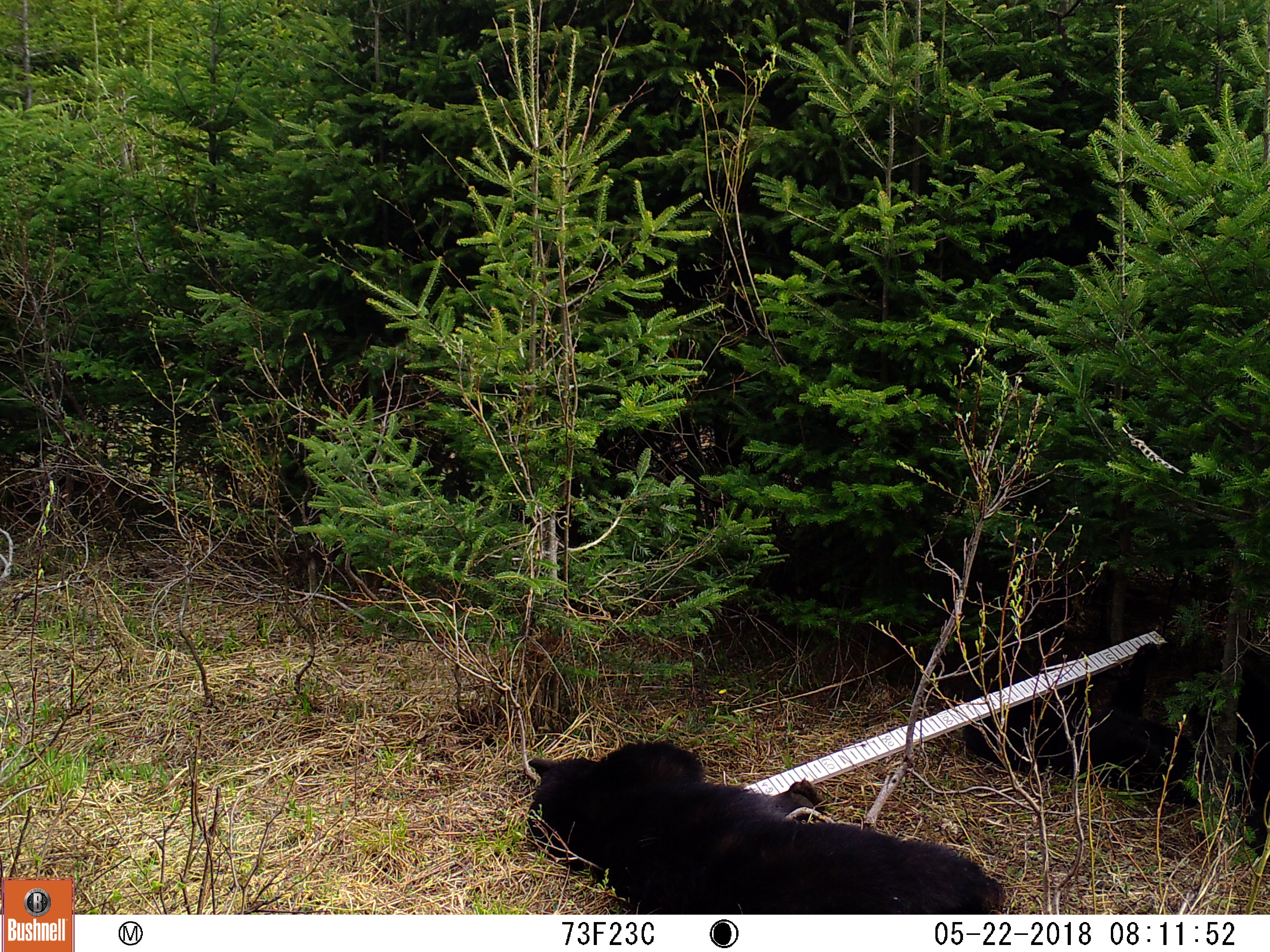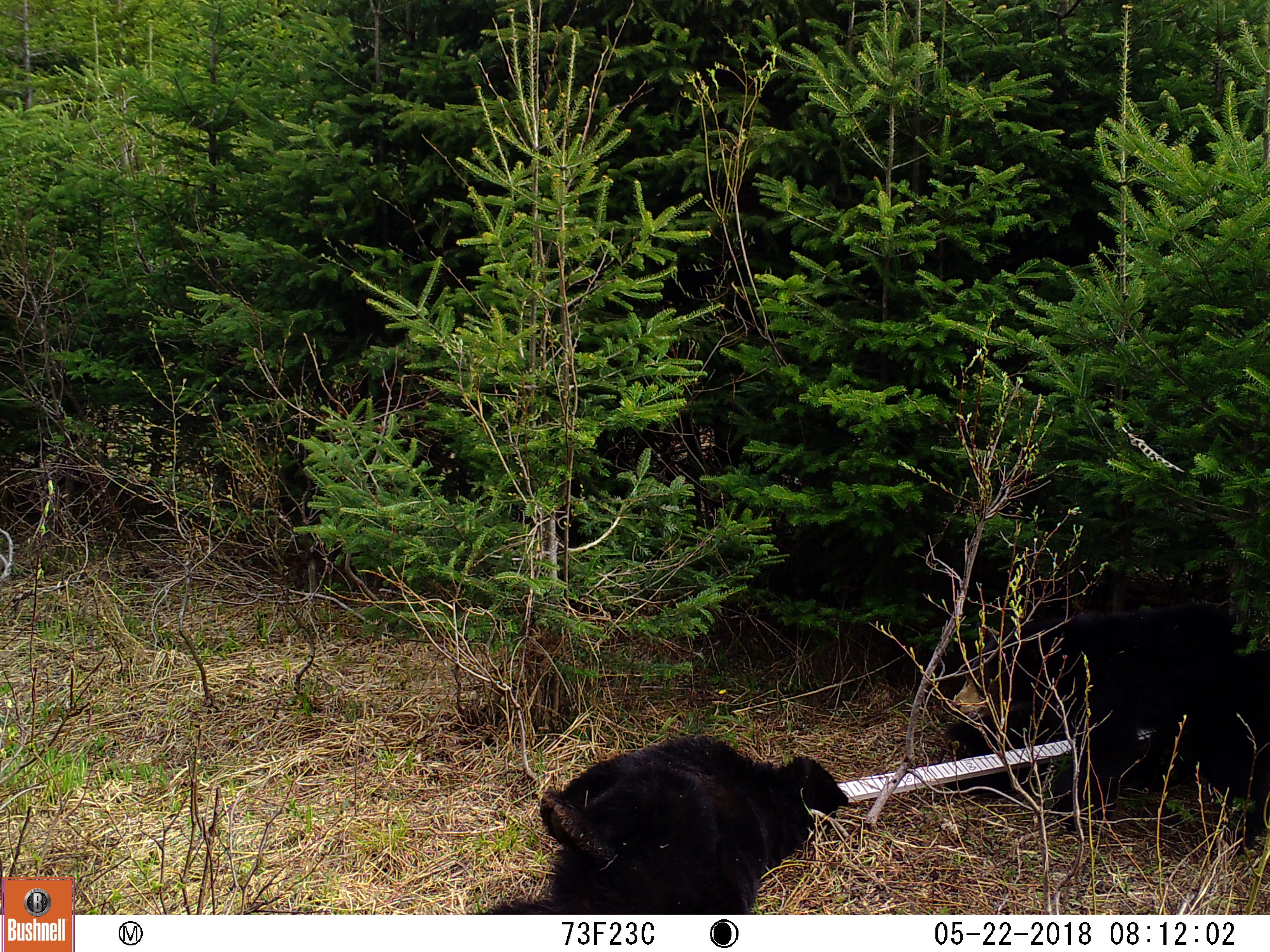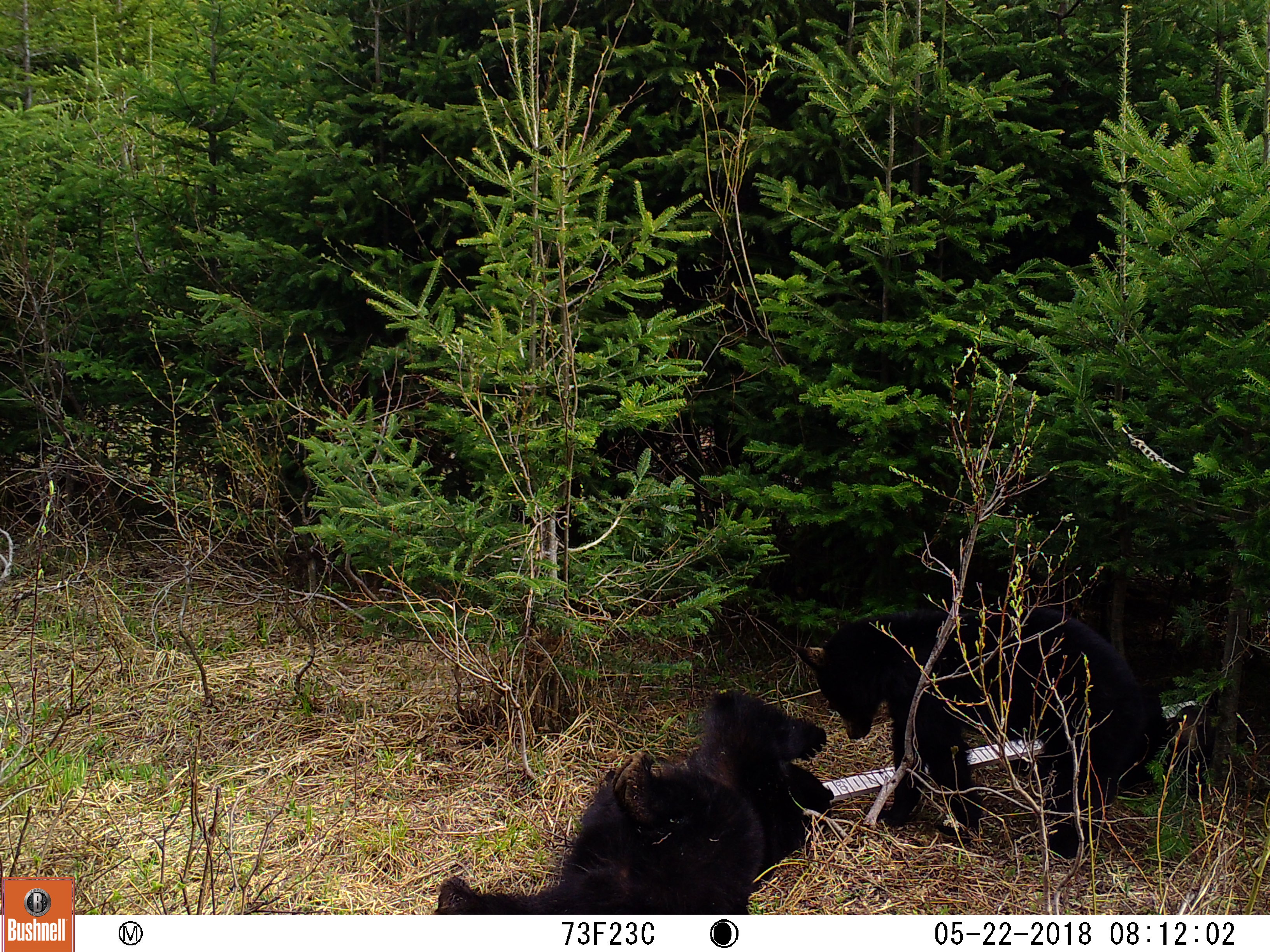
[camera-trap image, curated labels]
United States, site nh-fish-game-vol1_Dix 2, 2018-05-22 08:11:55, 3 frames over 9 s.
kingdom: Animalia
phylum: Chordata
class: Mammalia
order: Carnivora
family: Ursidae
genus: Ursus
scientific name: Ursus americanus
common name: black bear